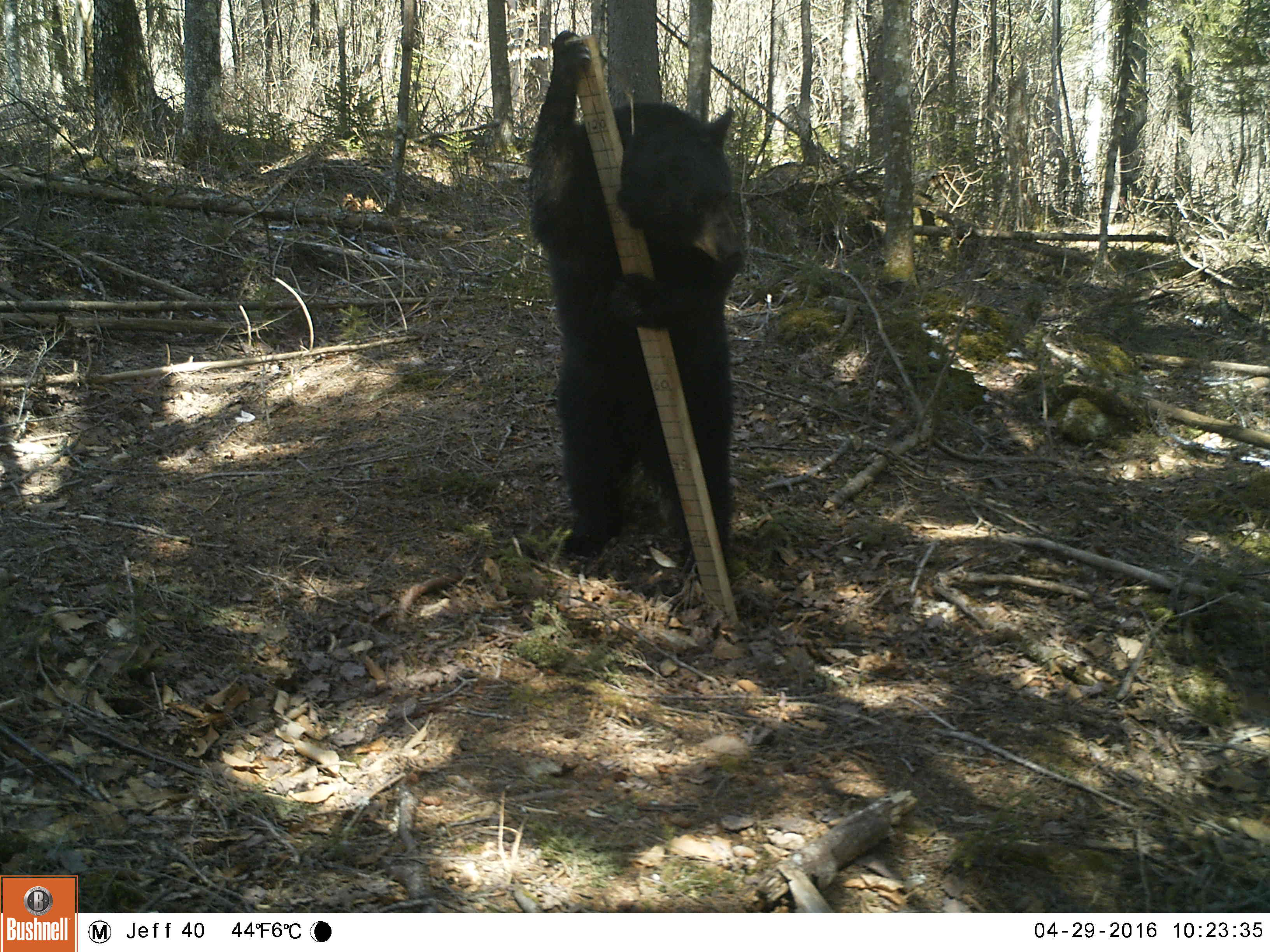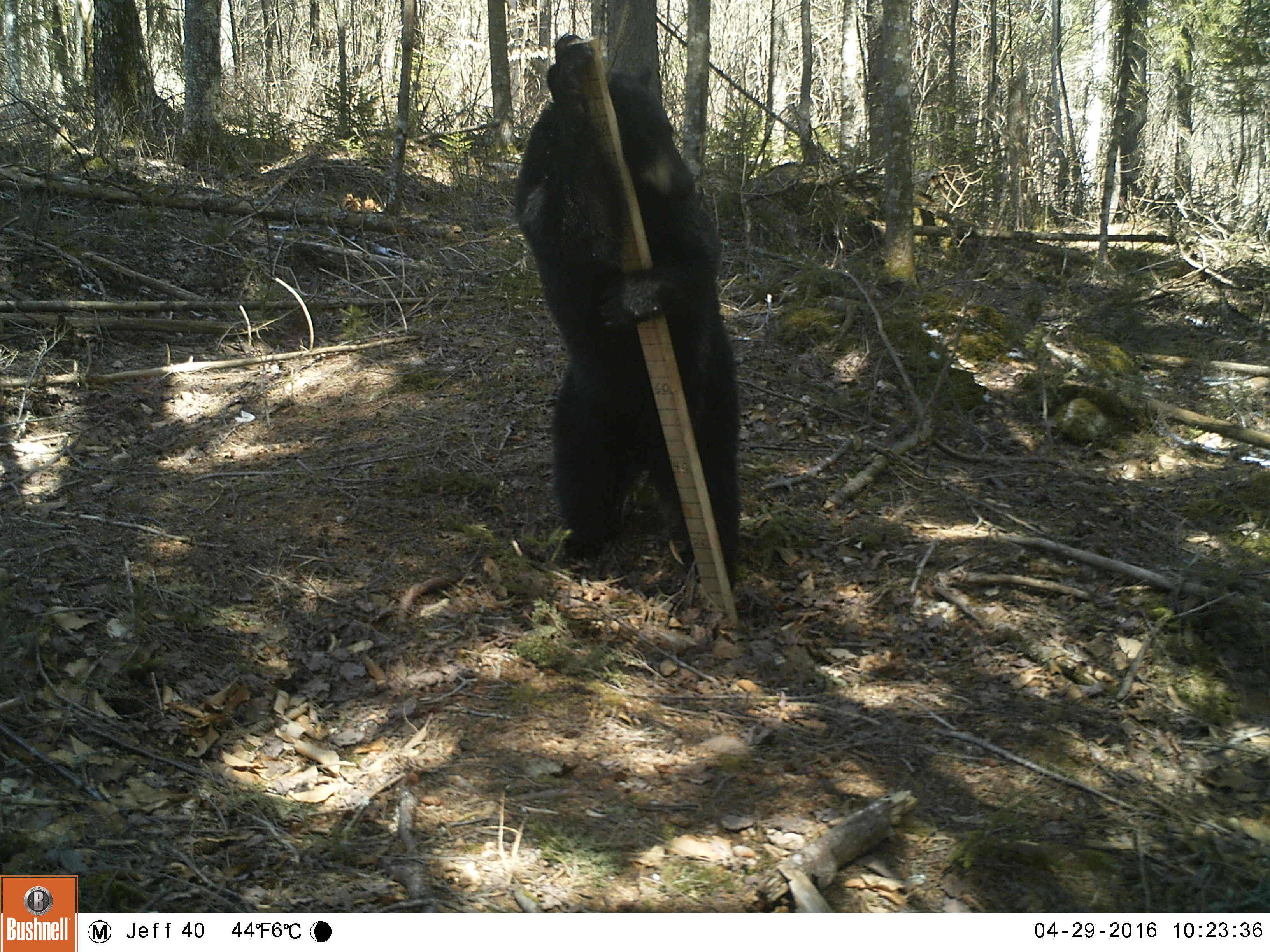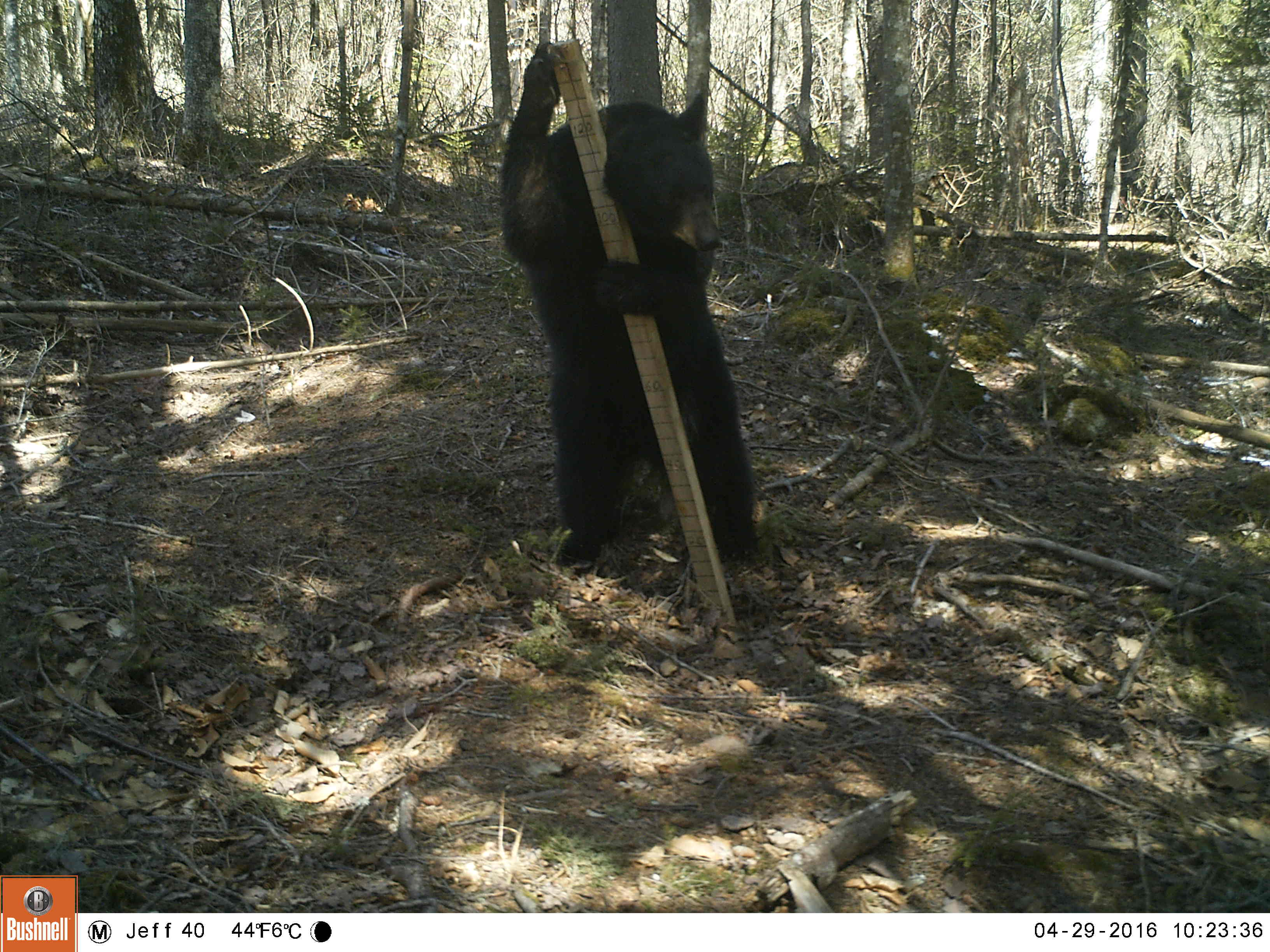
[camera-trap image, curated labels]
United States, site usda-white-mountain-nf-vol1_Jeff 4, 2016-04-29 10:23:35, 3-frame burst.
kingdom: Animalia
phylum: Chordata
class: Mammalia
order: Carnivora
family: Ursidae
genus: Ursus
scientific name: Ursus americanus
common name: black bear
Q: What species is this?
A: Black bear (Ursus americanus).